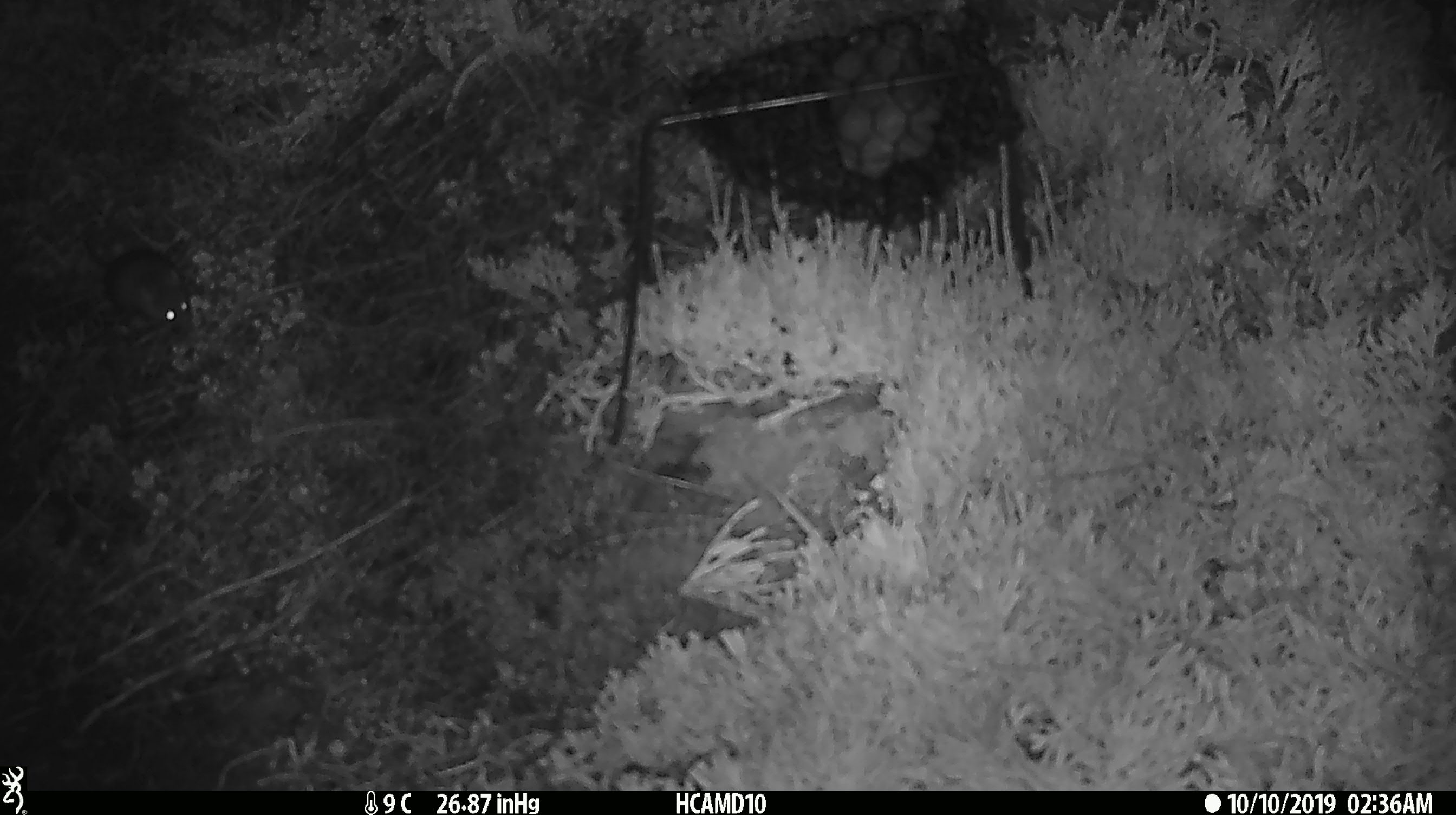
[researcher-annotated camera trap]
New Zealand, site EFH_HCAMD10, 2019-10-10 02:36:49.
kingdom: Animalia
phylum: Chordata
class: Mammalia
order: Rodentia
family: Muridae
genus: Mus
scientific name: Mus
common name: mouse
Mouse (Mus).